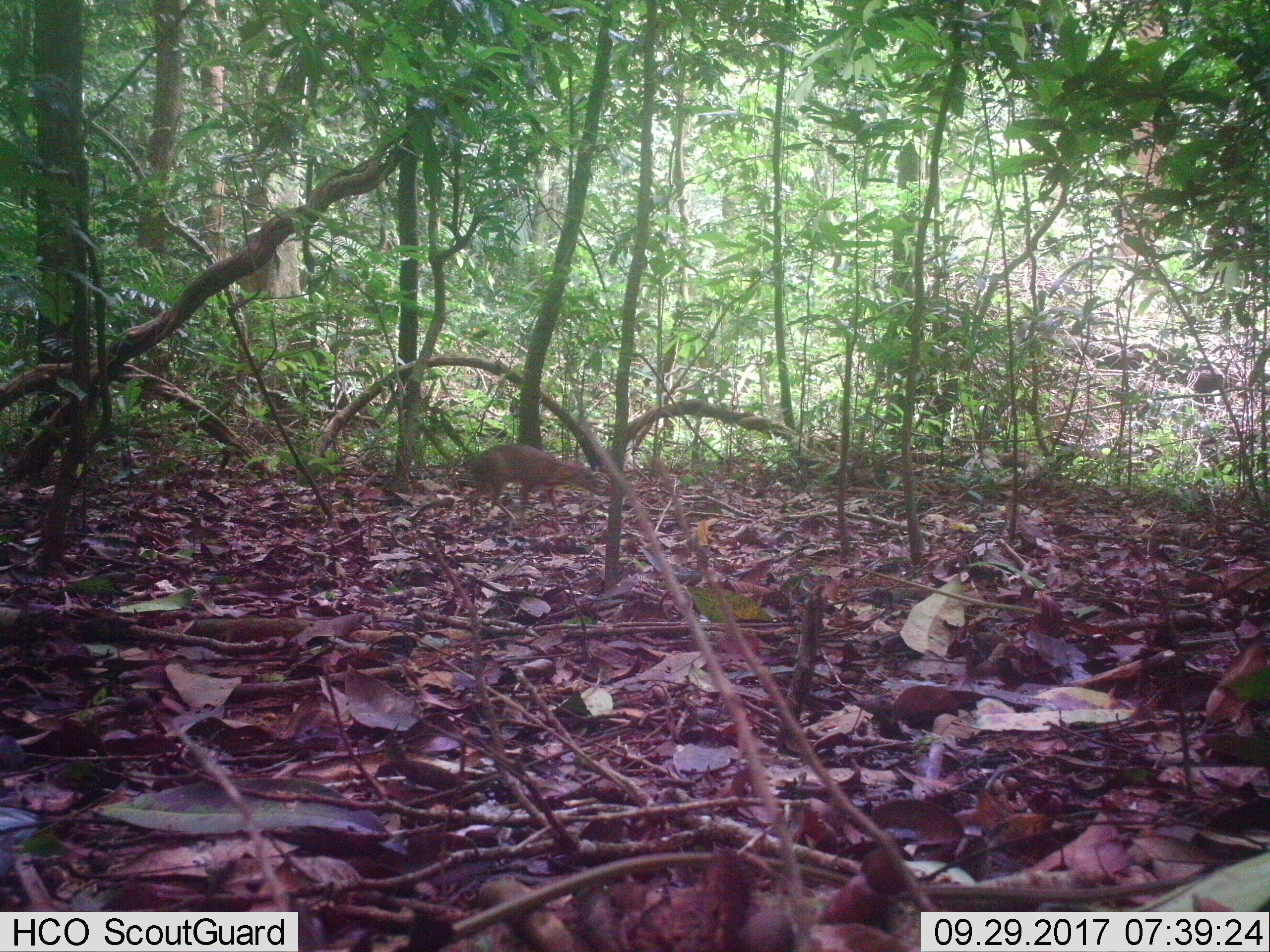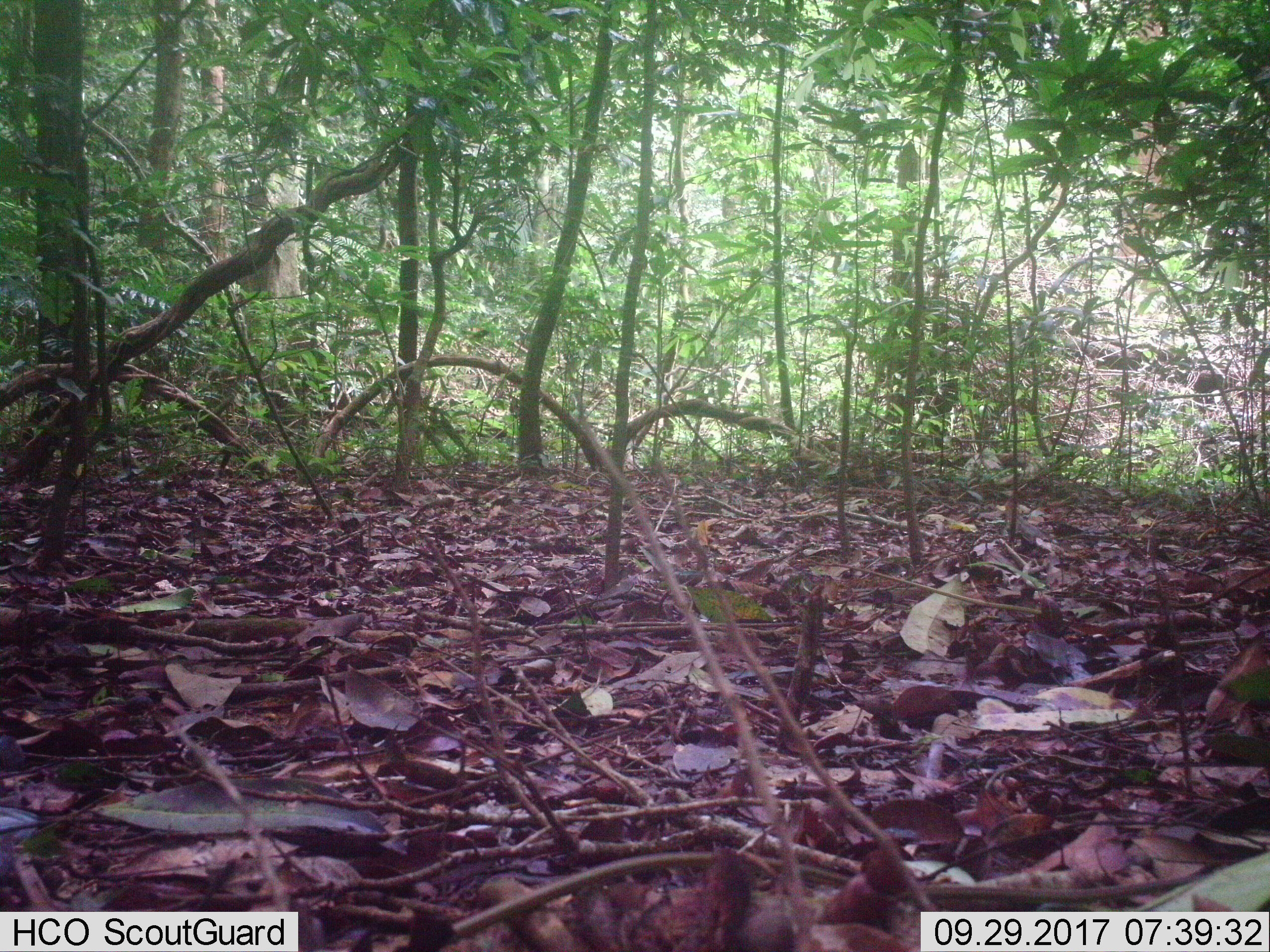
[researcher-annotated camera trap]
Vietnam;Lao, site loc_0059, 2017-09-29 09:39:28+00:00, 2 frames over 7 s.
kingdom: Animalia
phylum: Chordata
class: Mammalia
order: Artiodactyla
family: Cervidae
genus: Muntiacus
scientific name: Muntiacus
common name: muntjacs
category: unidentified muntjac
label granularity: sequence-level